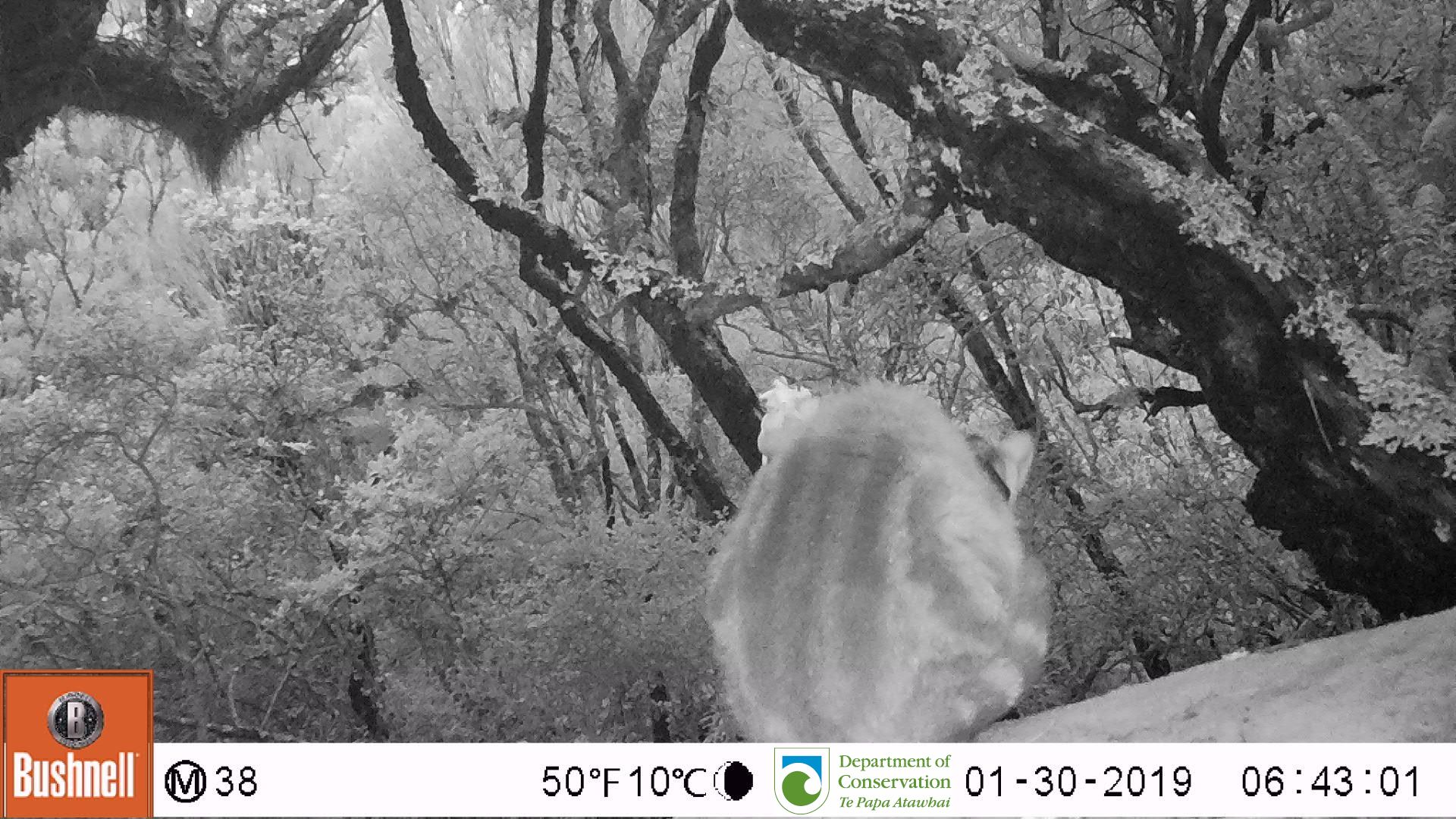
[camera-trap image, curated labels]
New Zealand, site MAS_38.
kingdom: Animalia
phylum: Chordata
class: Mammalia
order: Carnivora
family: Felidae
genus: Felis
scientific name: Felis catus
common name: domestic cat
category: cat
Cat (domestic cat) (Felis catus).